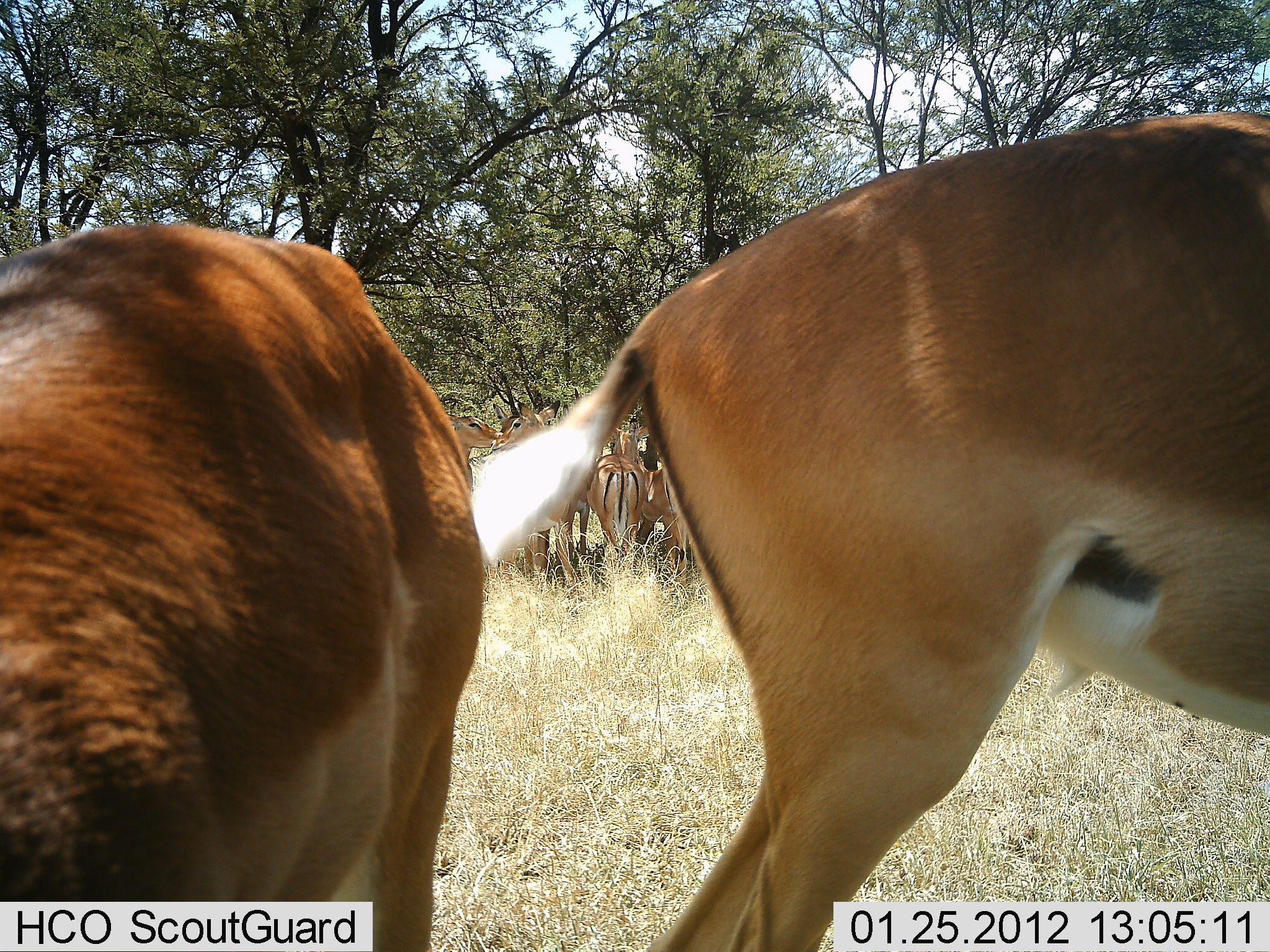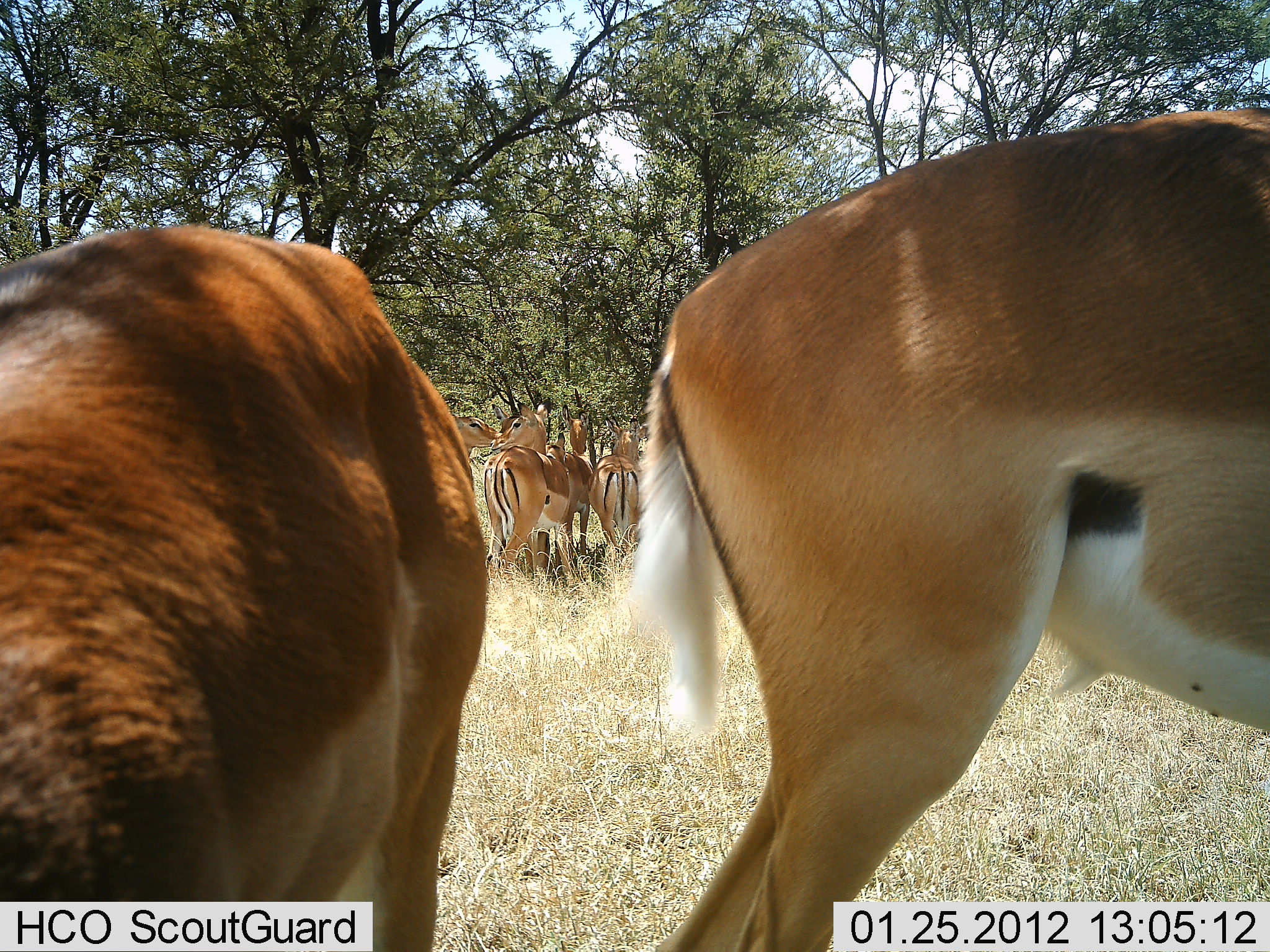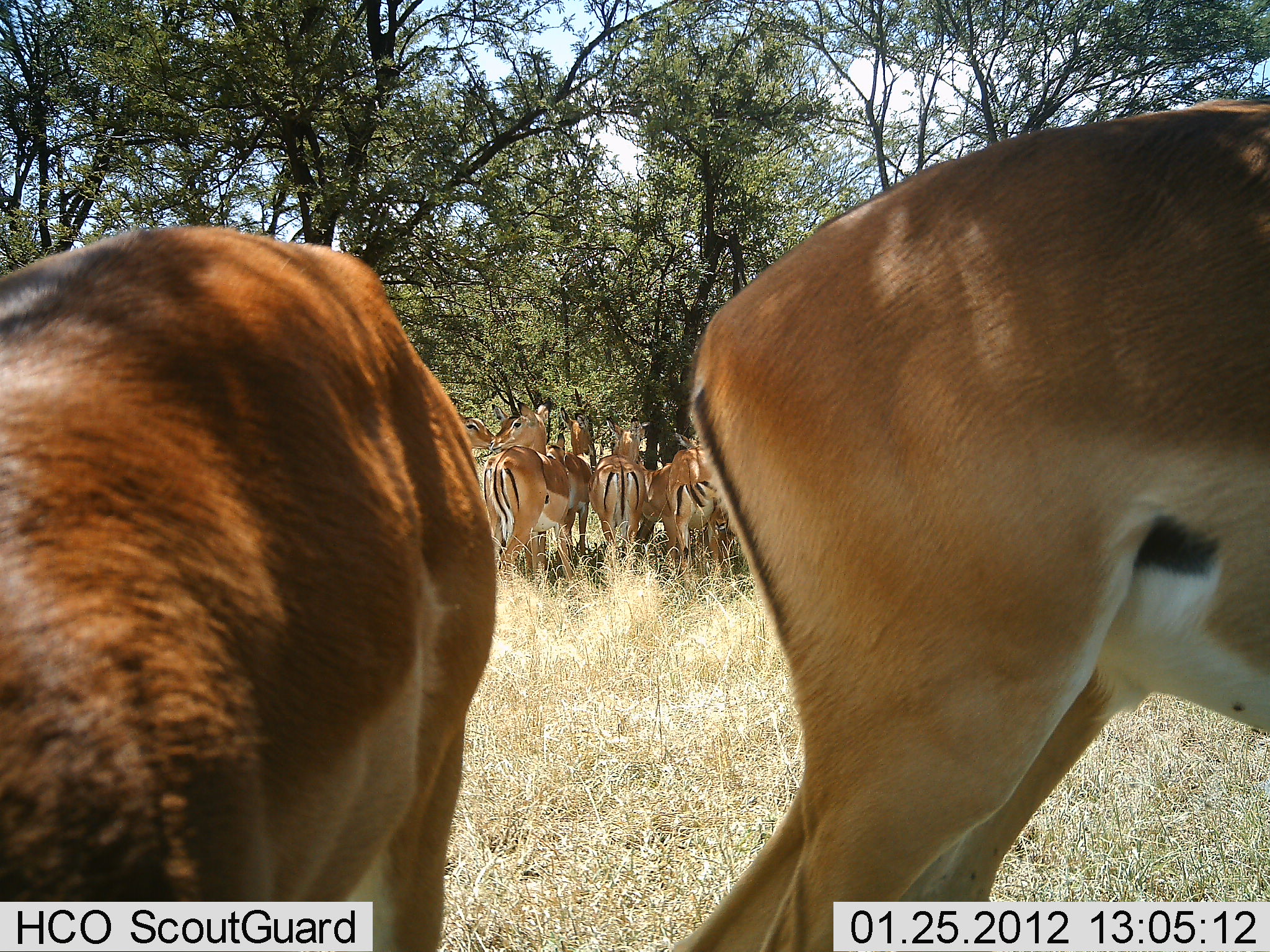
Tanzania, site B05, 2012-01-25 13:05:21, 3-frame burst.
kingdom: Animalia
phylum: Chordata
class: Mammalia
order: Artiodactyla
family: Bovidae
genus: Aepyceros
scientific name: Aepyceros melampus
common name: impala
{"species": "impala (Aepyceros melampus)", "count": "8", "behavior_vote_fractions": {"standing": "100%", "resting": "0%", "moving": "0%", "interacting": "5%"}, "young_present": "0%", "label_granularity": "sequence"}